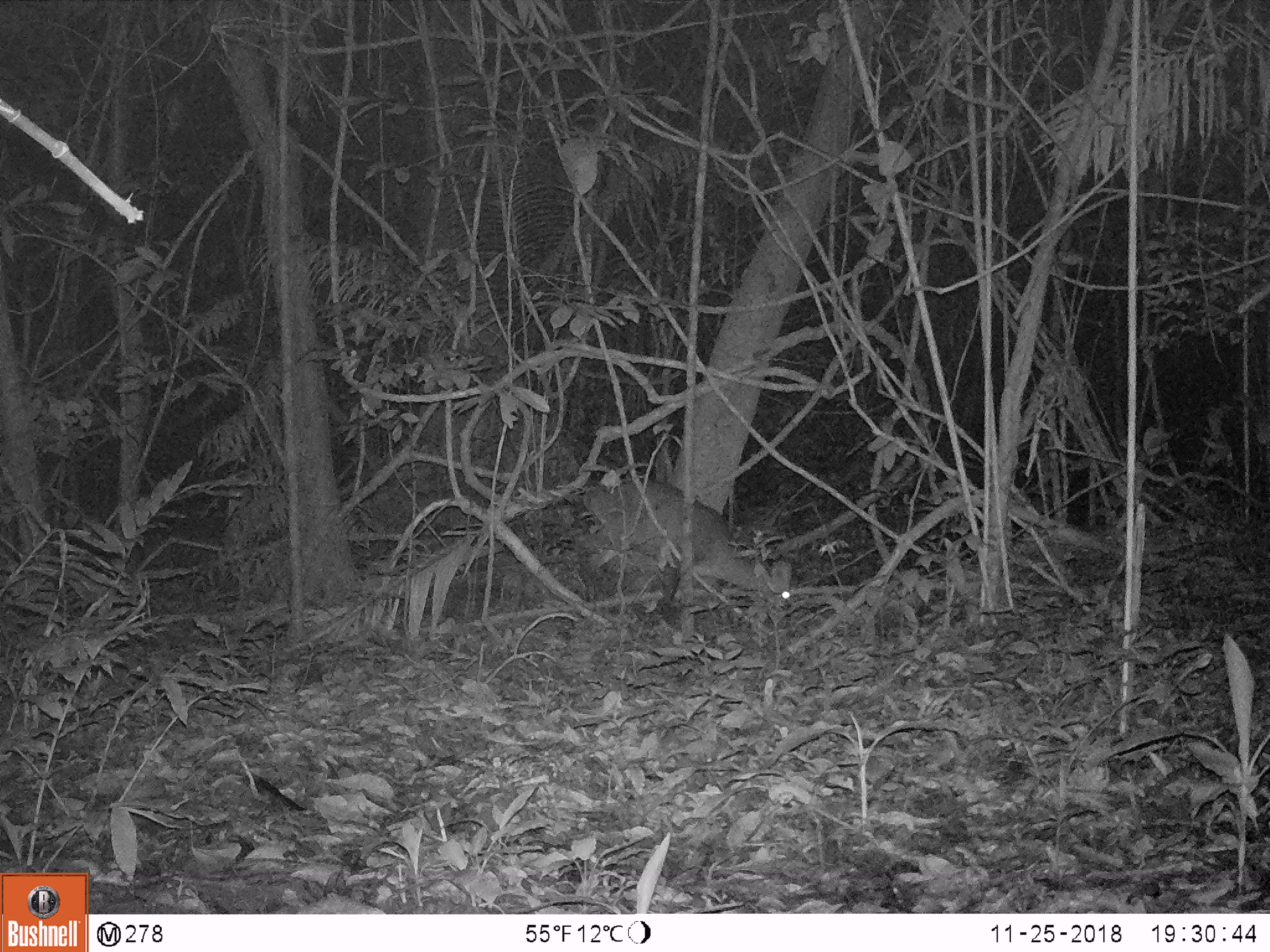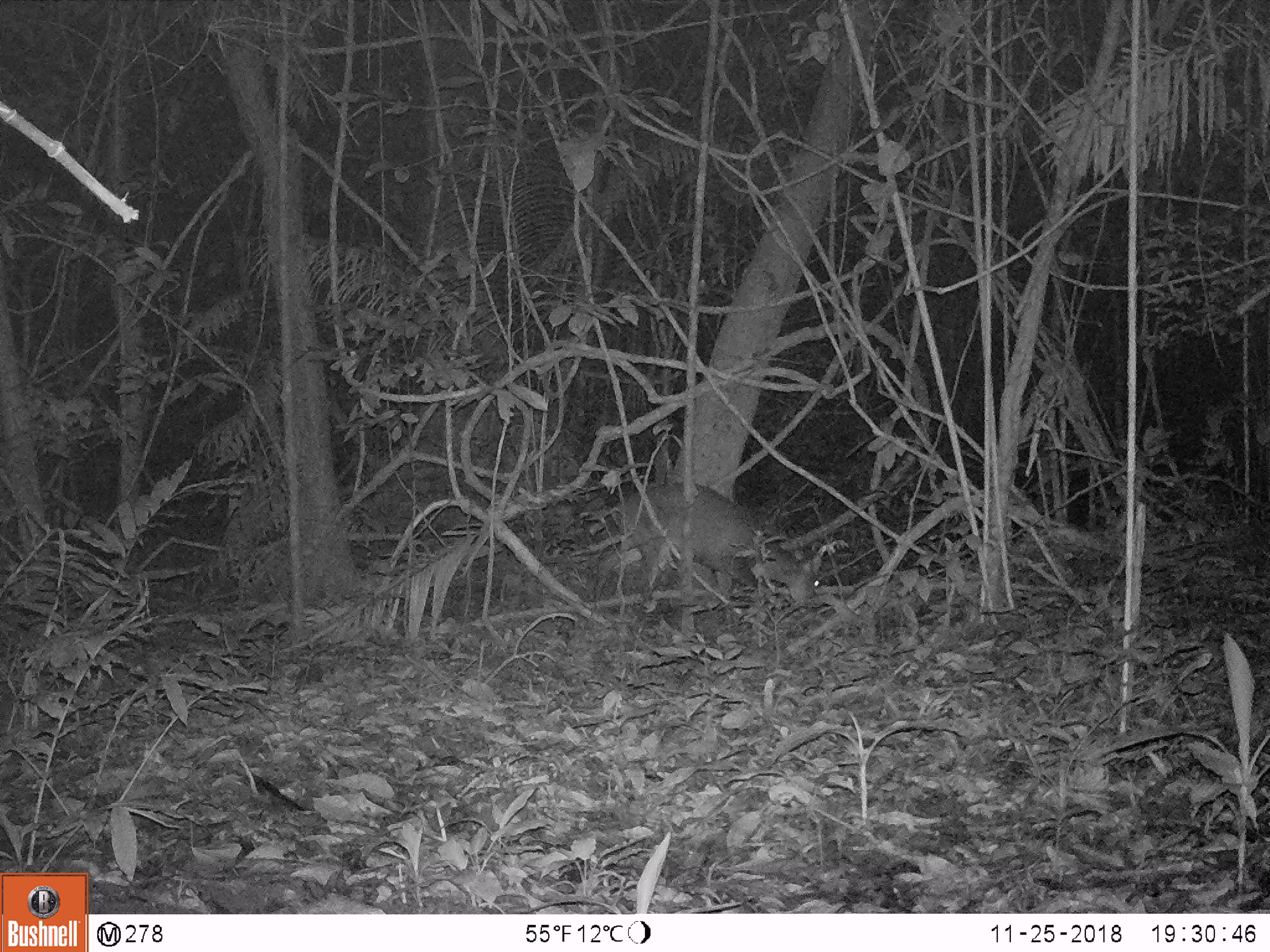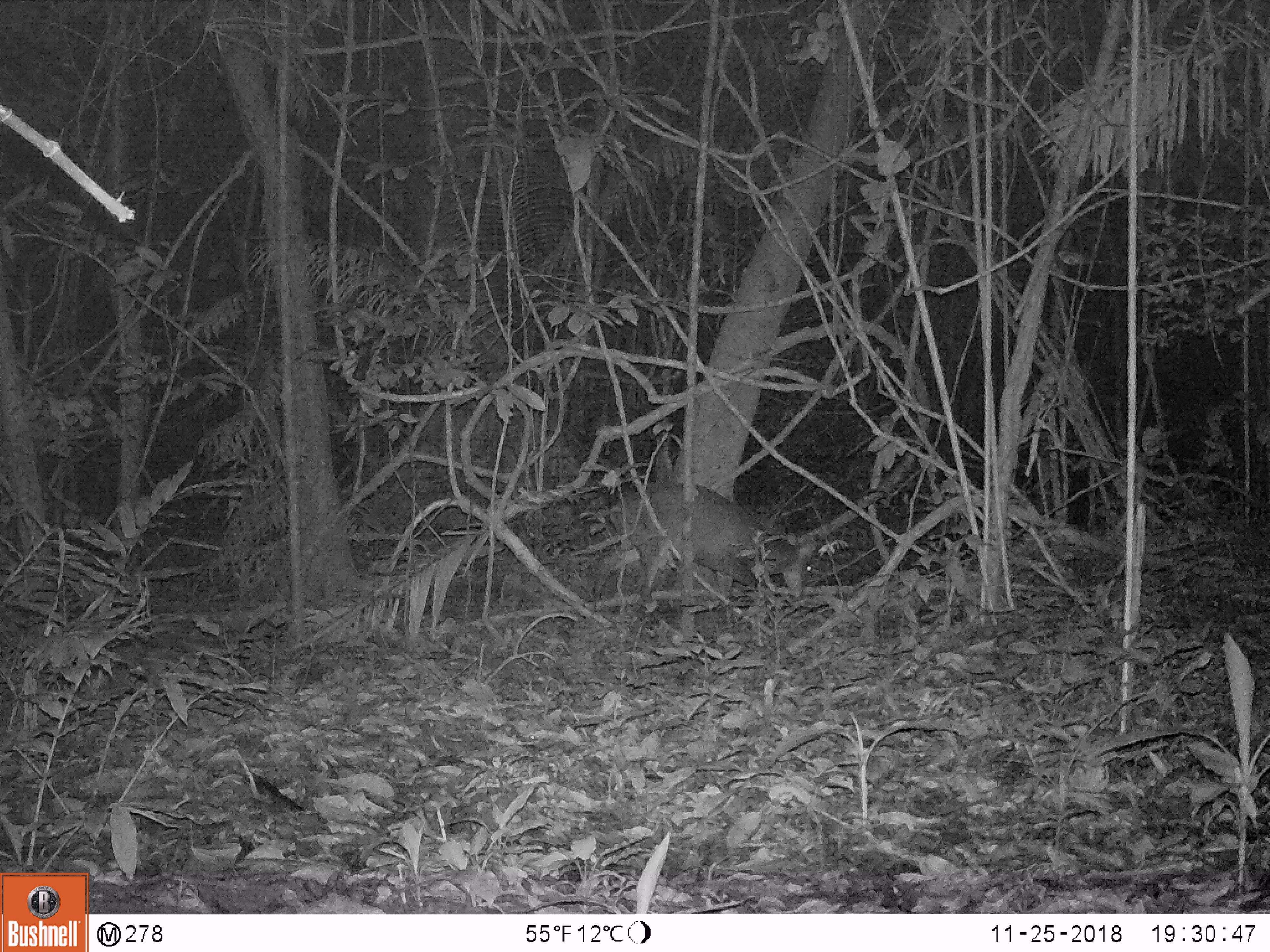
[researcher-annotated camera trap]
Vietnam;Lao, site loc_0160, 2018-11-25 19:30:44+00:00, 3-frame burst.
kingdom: Animalia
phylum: Chordata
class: Mammalia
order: Artiodactyla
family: Cervidae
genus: Muntiacus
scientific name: Muntiacus vuquangensis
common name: large-antlered muntjac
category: large antlered muntjac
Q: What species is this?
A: Large antlered muntjac (large-antlered muntjac) (Muntiacus vuquangensis).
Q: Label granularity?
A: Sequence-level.